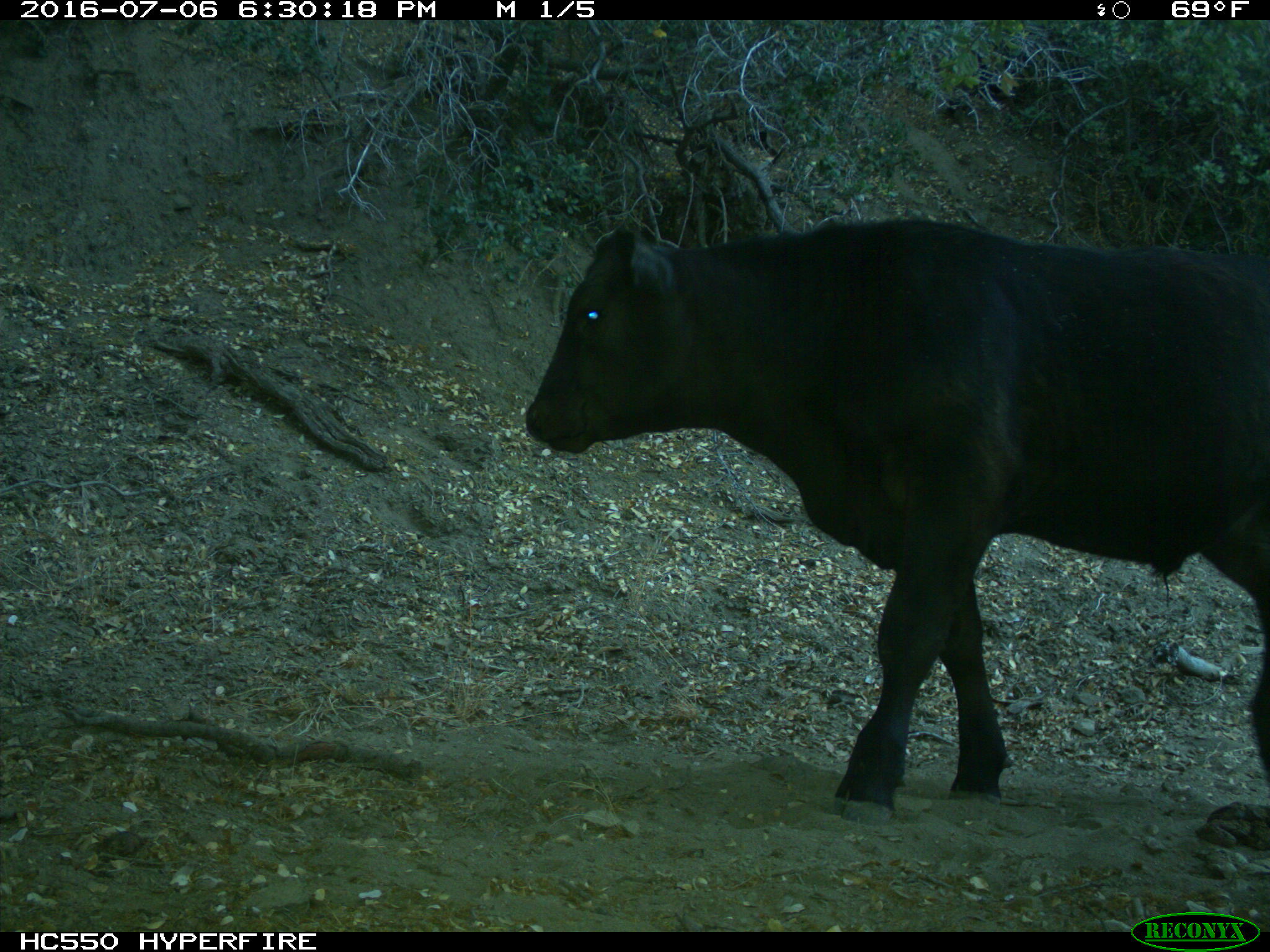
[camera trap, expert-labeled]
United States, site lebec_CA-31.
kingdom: Animalia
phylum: Chordata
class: Mammalia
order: Artiodactyla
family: Bovidae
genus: Bos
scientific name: Bos taurus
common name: domestic cow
Bos taurus (domestic cow).